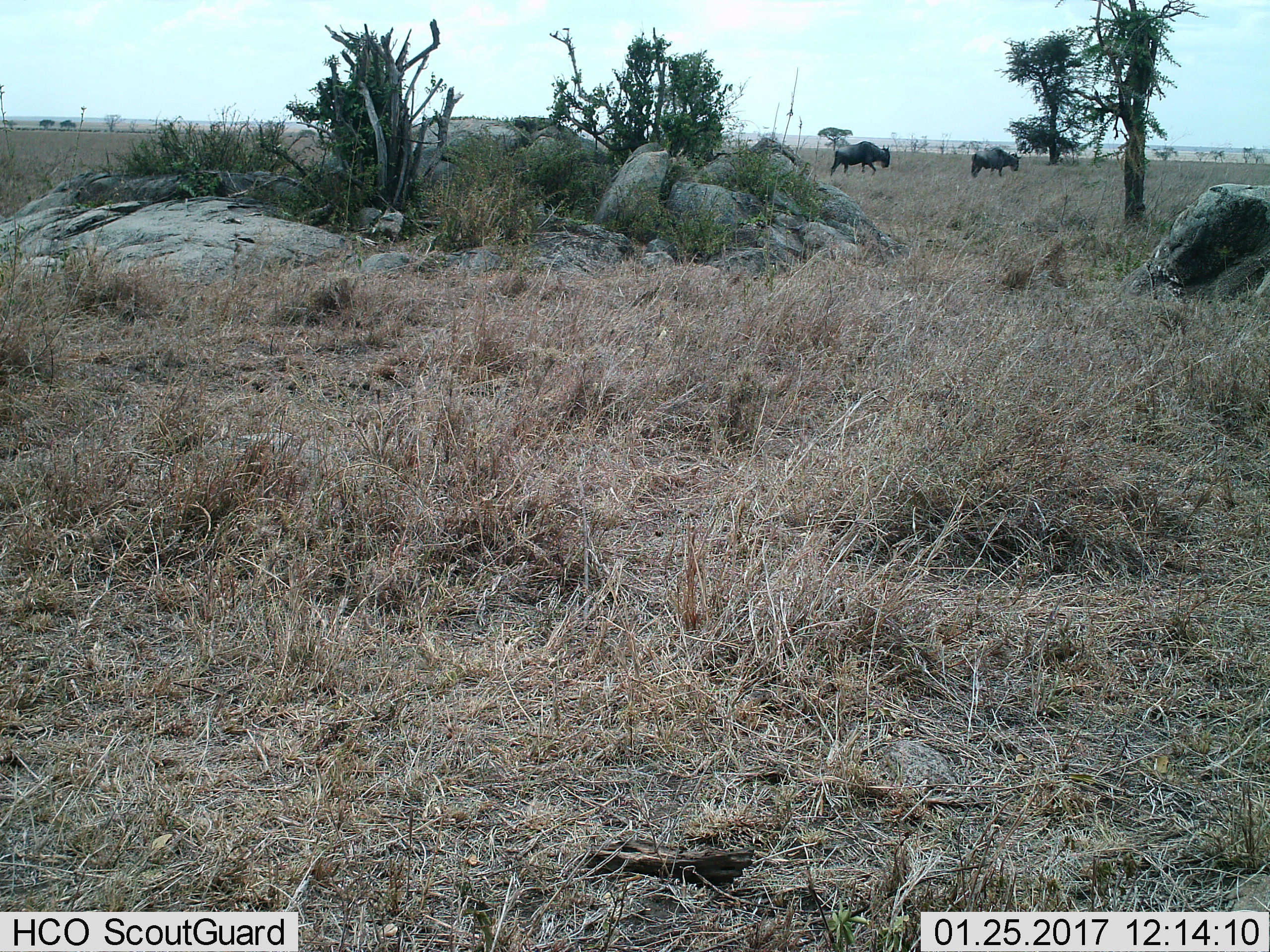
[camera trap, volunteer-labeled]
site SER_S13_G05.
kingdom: Animalia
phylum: Chordata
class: Mammalia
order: Artiodactyla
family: Bovidae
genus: Connochaetes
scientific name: Connochaetes taurinus taurinus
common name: blue wildebeest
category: wildebeestblue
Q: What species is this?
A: Wildebeestblue (blue wildebeest) (Connochaetes taurinus taurinus).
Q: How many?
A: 2.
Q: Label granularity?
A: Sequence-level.